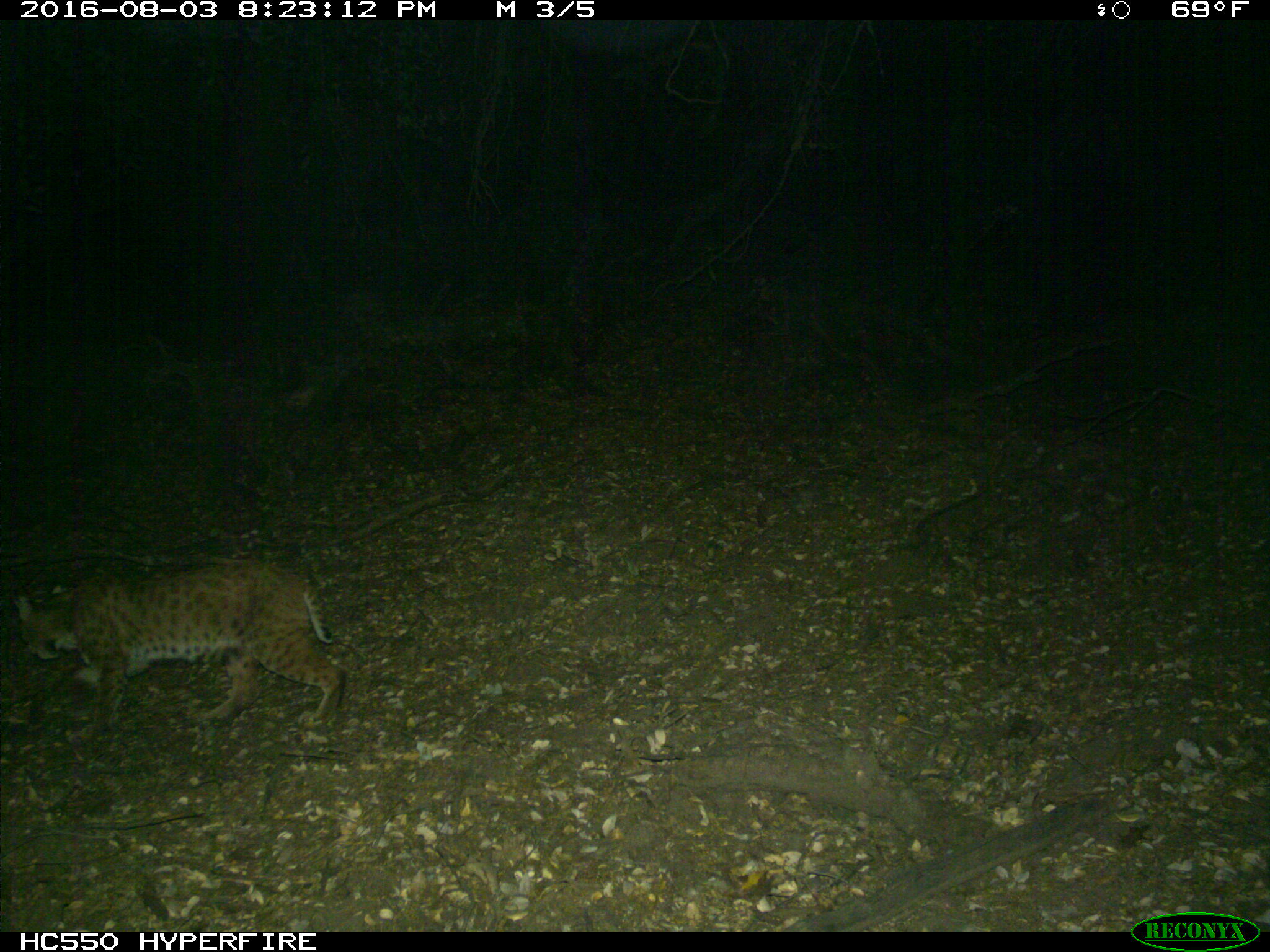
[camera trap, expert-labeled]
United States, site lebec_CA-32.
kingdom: Animalia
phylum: Chordata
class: Mammalia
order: Carnivora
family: Felidae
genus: Lynx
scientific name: Lynx rufus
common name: bobcat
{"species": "Lynx rufus (bobcat)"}